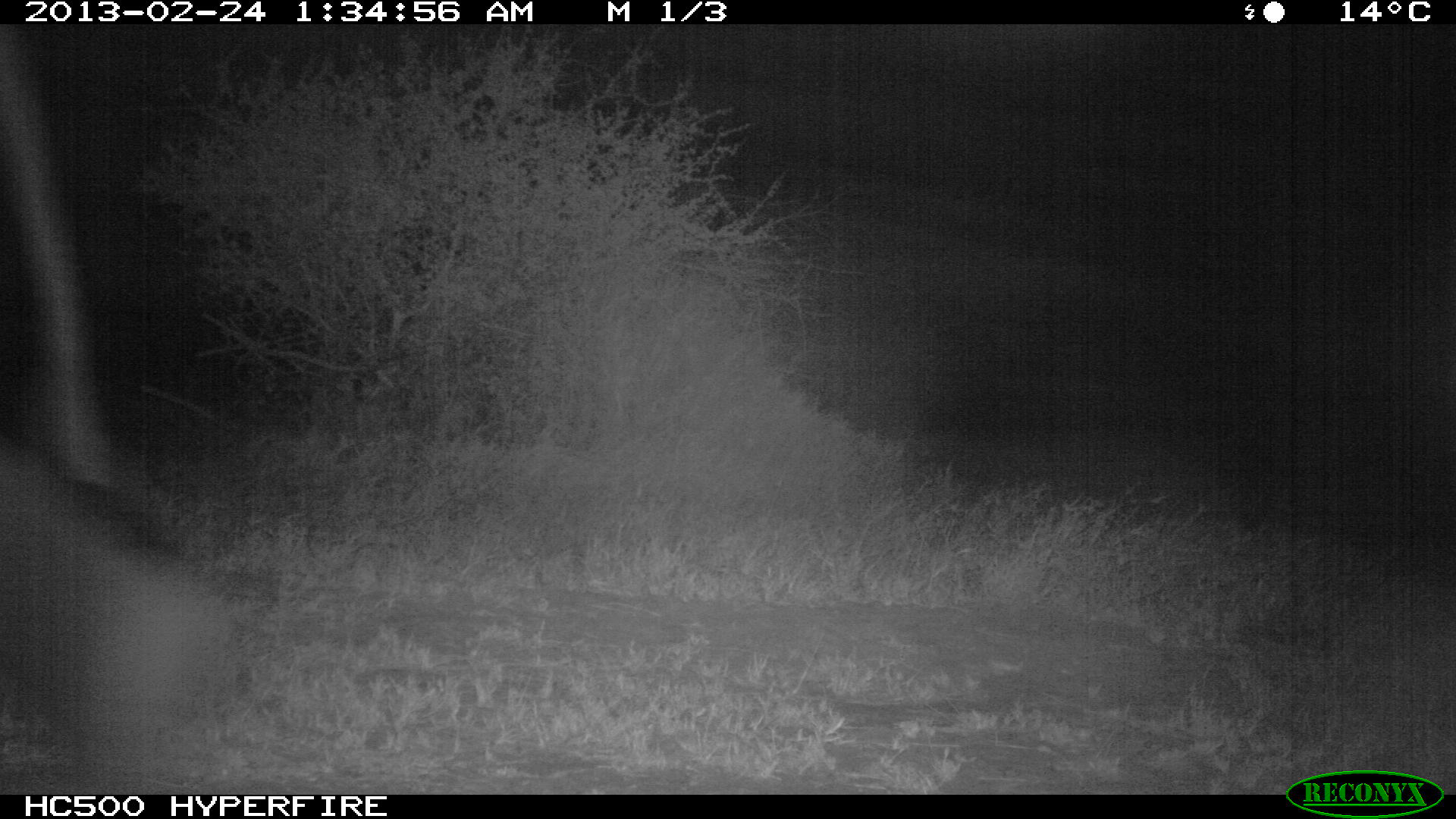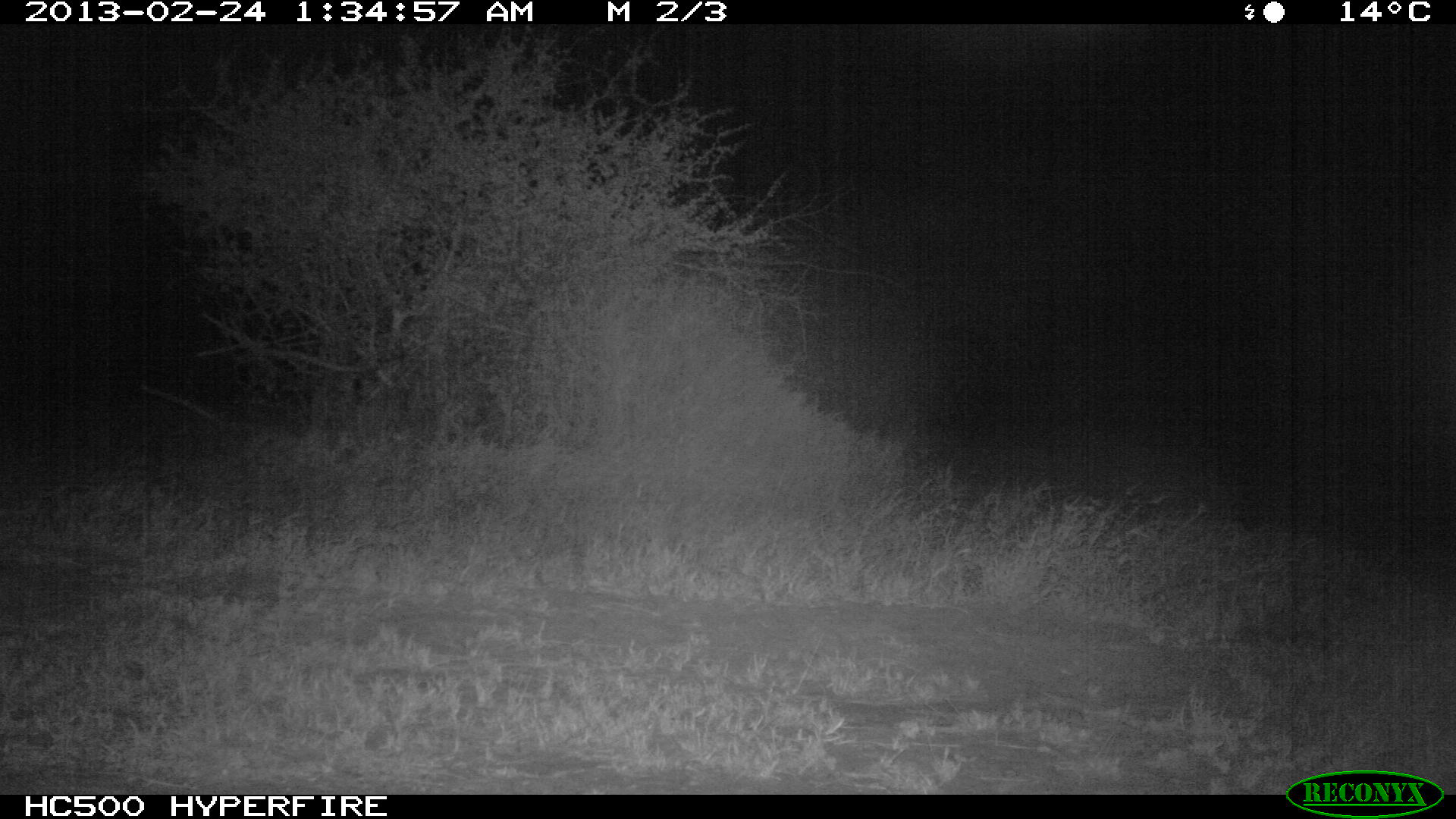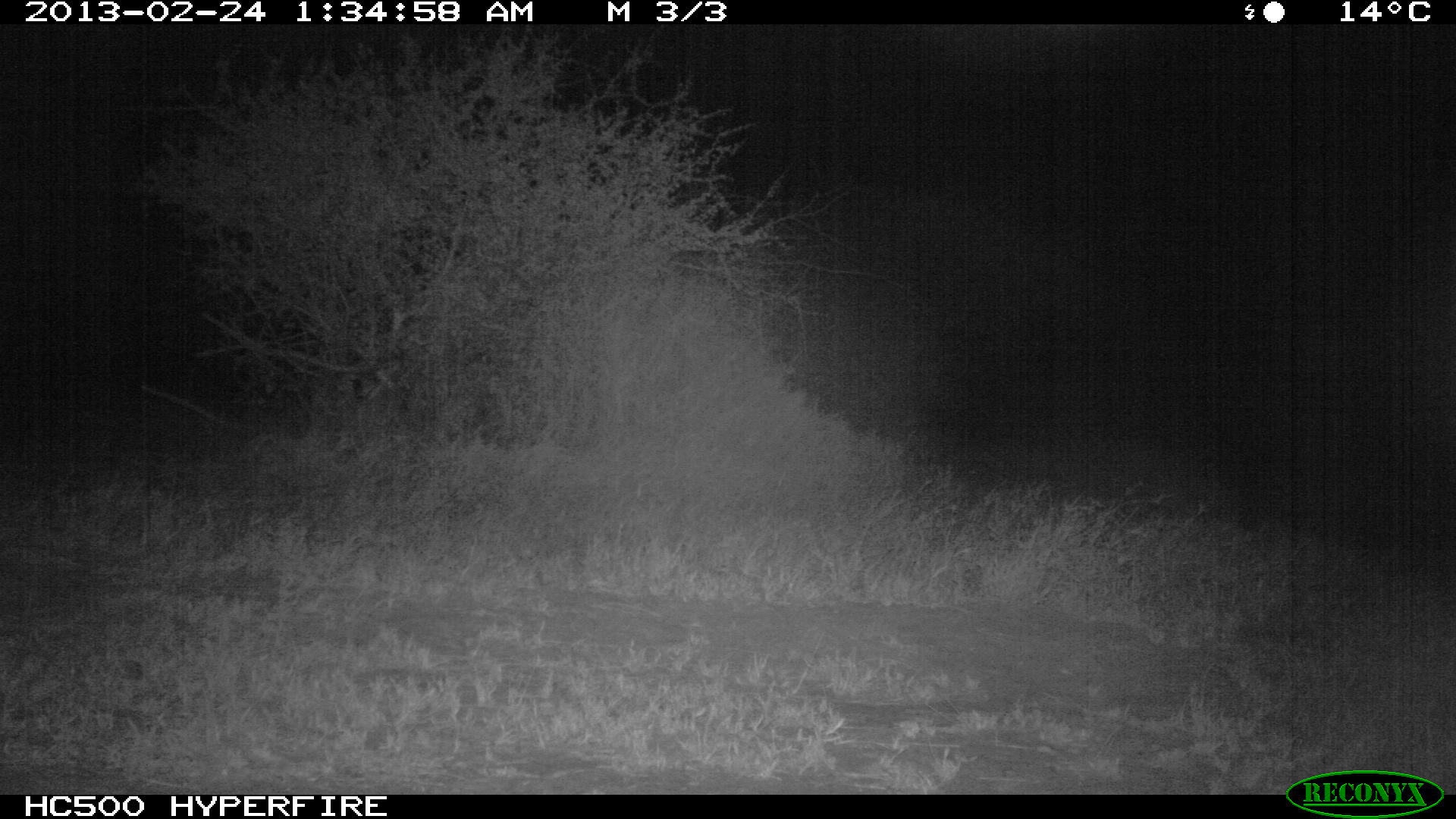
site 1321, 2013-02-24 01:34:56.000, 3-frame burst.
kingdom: Animalia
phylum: Chordata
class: Mammalia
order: Proboscidea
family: Elephantidae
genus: Loxodonta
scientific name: Loxodonta africana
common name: african bush elephant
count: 1